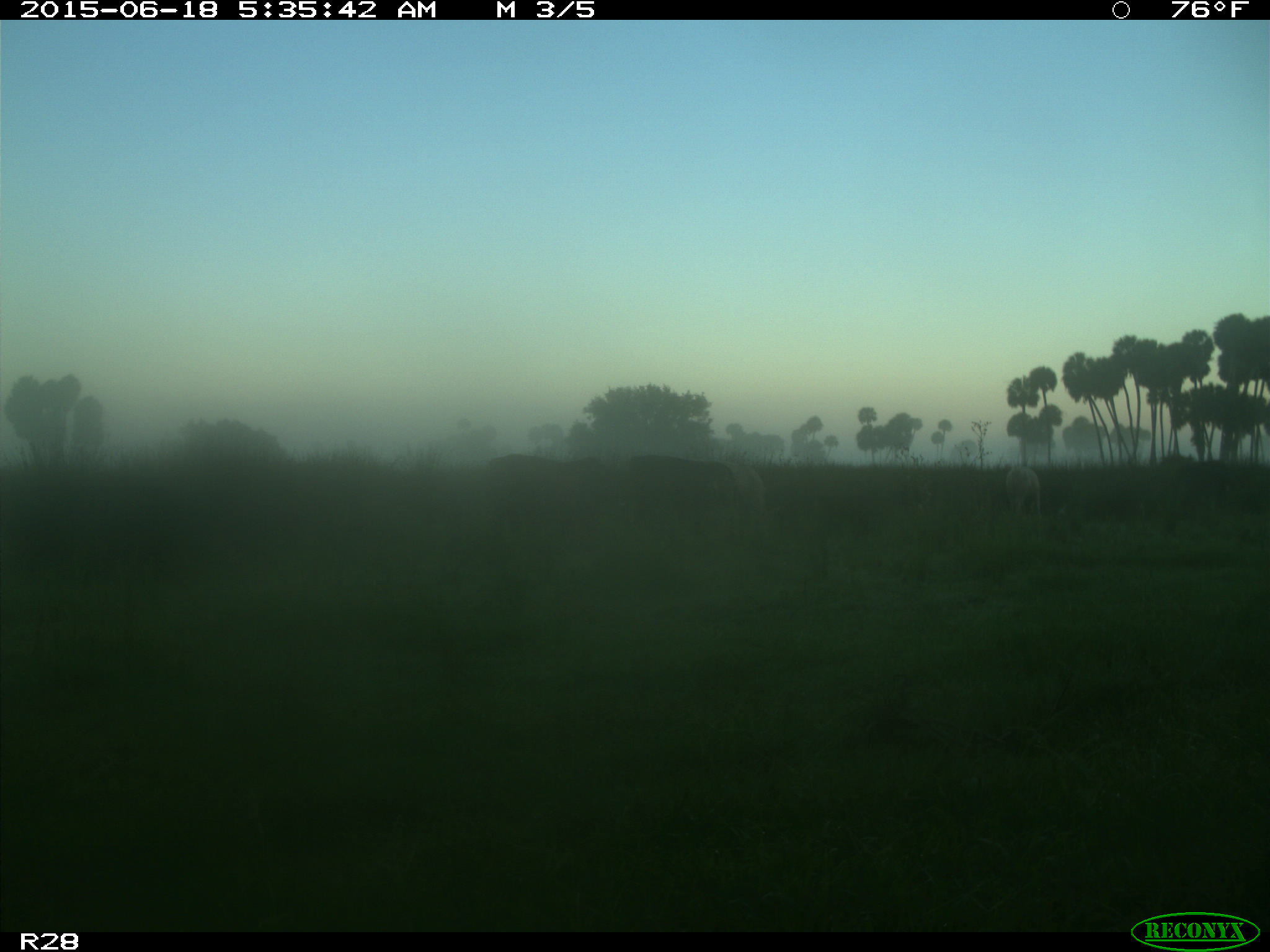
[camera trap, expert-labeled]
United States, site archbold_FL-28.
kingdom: Animalia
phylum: Chordata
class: Mammalia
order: Artiodactyla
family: Bovidae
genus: Bos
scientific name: Bos taurus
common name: domestic cow